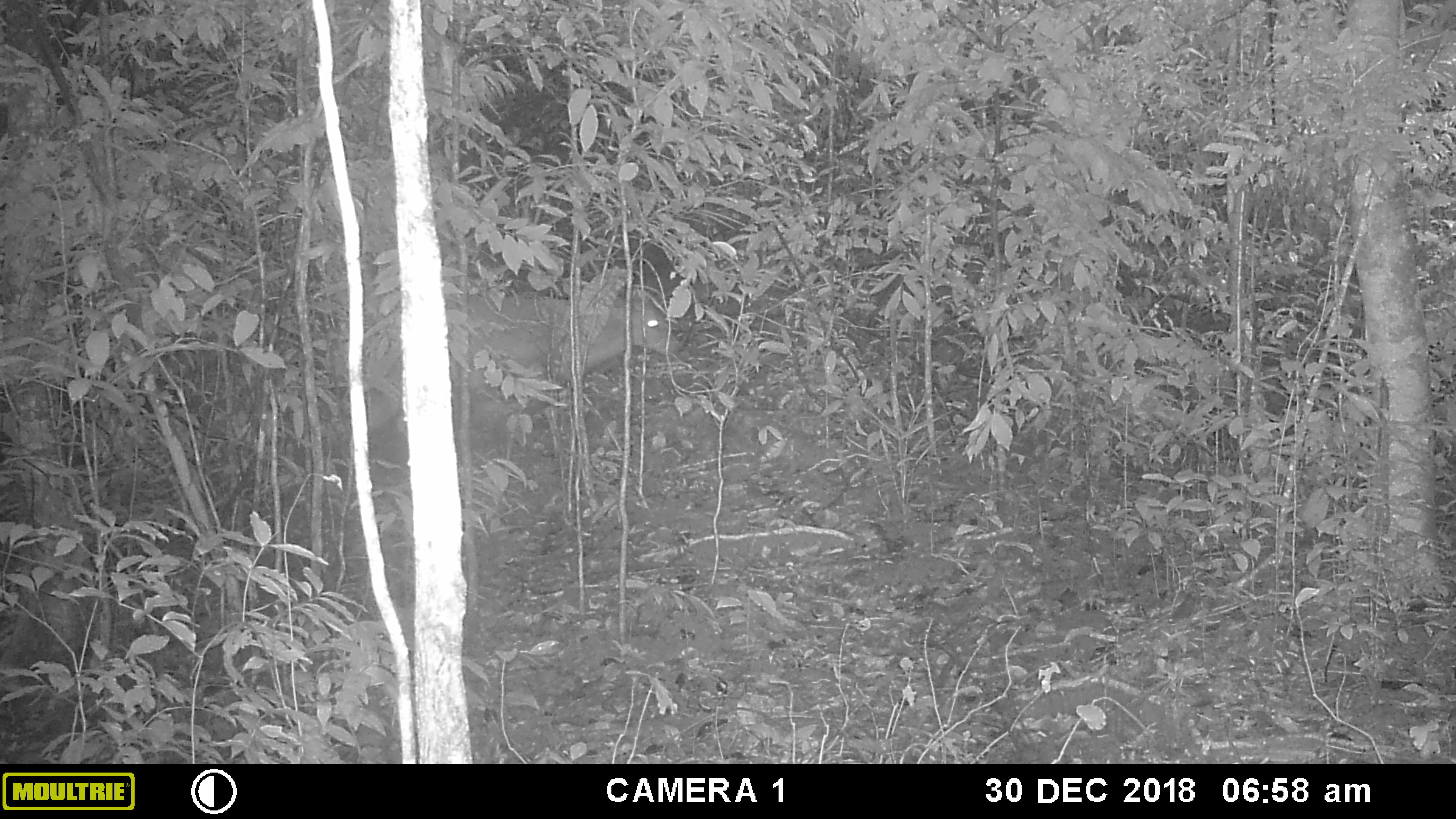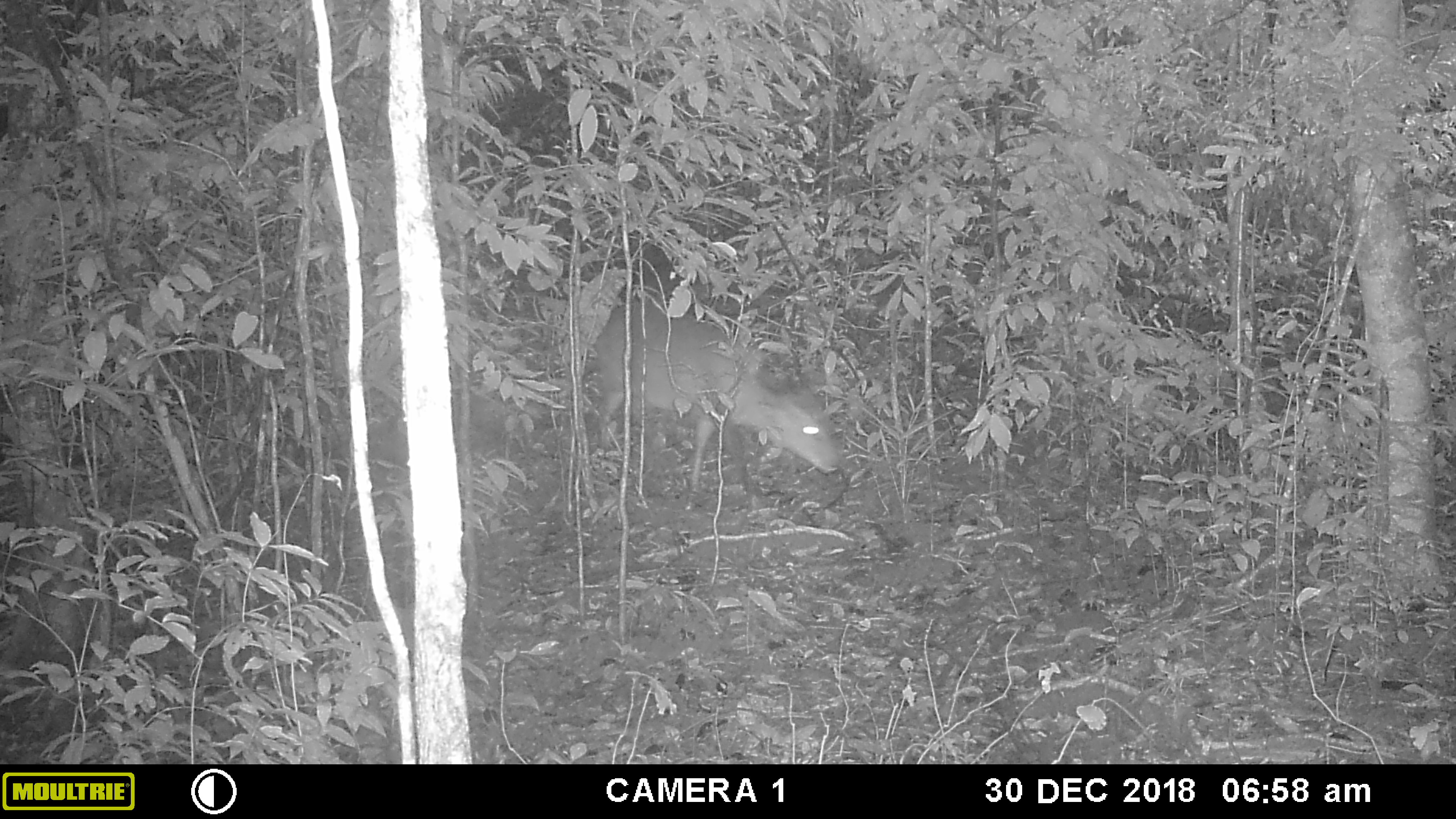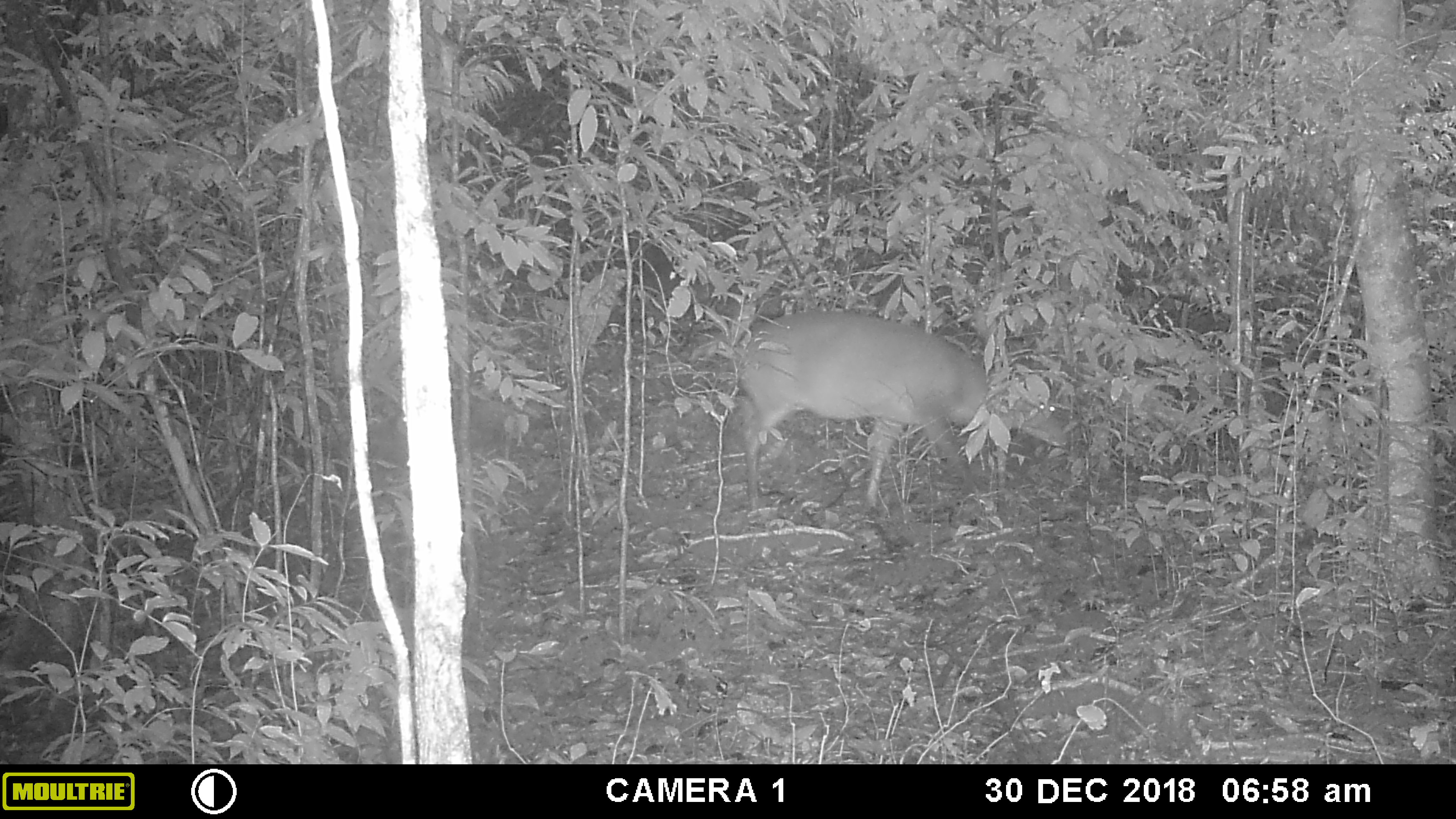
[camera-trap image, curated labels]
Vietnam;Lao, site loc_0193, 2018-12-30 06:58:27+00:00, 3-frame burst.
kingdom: Animalia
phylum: Chordata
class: Mammalia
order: Artiodactyla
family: Cervidae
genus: Muntiacus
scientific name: Muntiacus vuquangensis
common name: large-antlered muntjac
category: large antlered muntjac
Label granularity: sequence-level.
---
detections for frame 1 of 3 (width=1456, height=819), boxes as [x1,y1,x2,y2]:
large antlered muntjac: [365,284,683,430]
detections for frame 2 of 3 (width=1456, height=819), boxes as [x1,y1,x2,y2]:
large antlered muntjac: [592,301,843,512]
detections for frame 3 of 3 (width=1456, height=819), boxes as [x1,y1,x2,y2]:
large antlered muntjac: [735,309,1068,511]